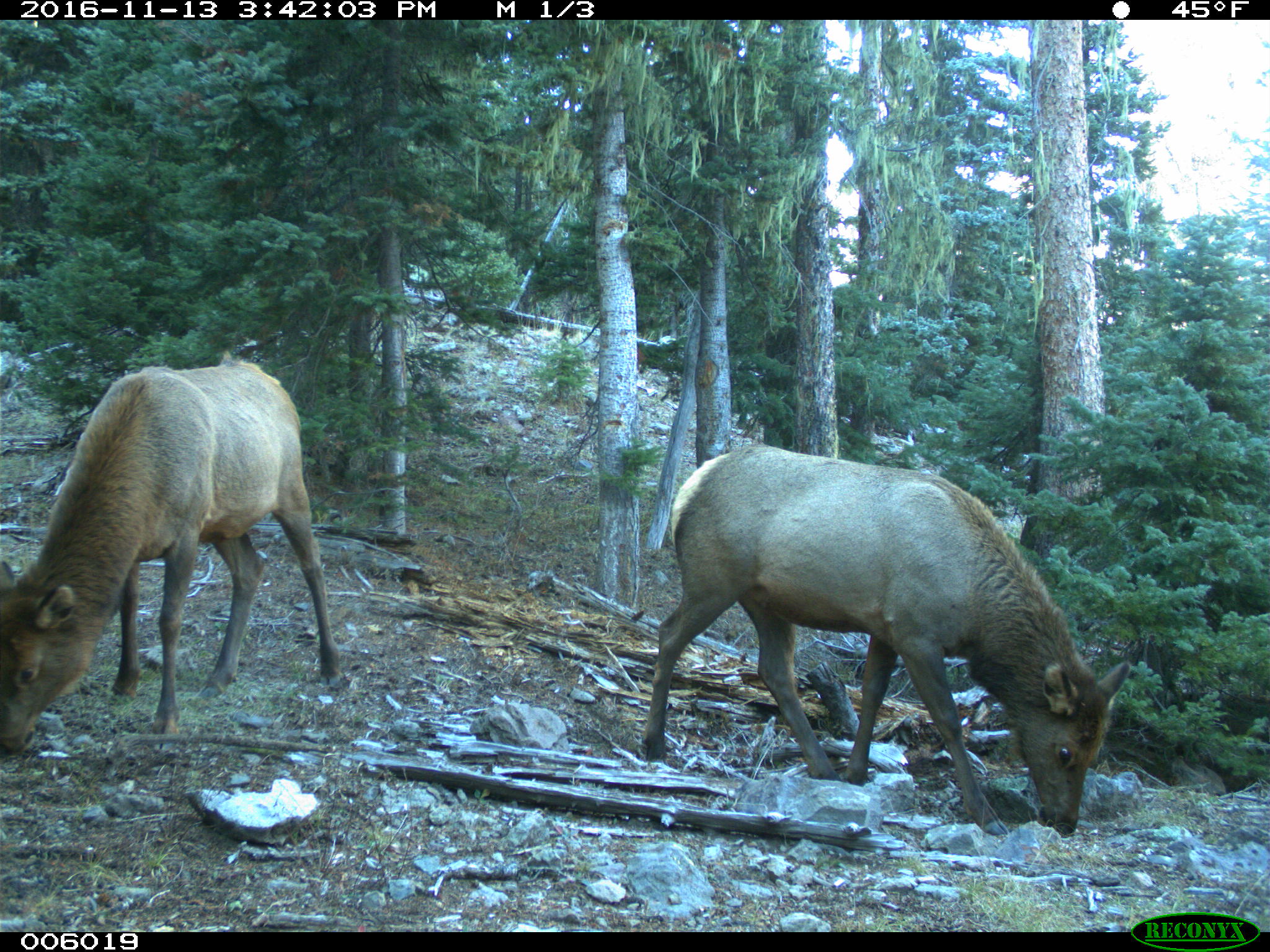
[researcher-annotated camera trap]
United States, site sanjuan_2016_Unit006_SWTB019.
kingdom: Animalia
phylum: Chordata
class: Mammalia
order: Artiodactyla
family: Cervidae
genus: Cervus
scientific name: Cervus elaphus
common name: red deer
Cervus elaphus (red deer).